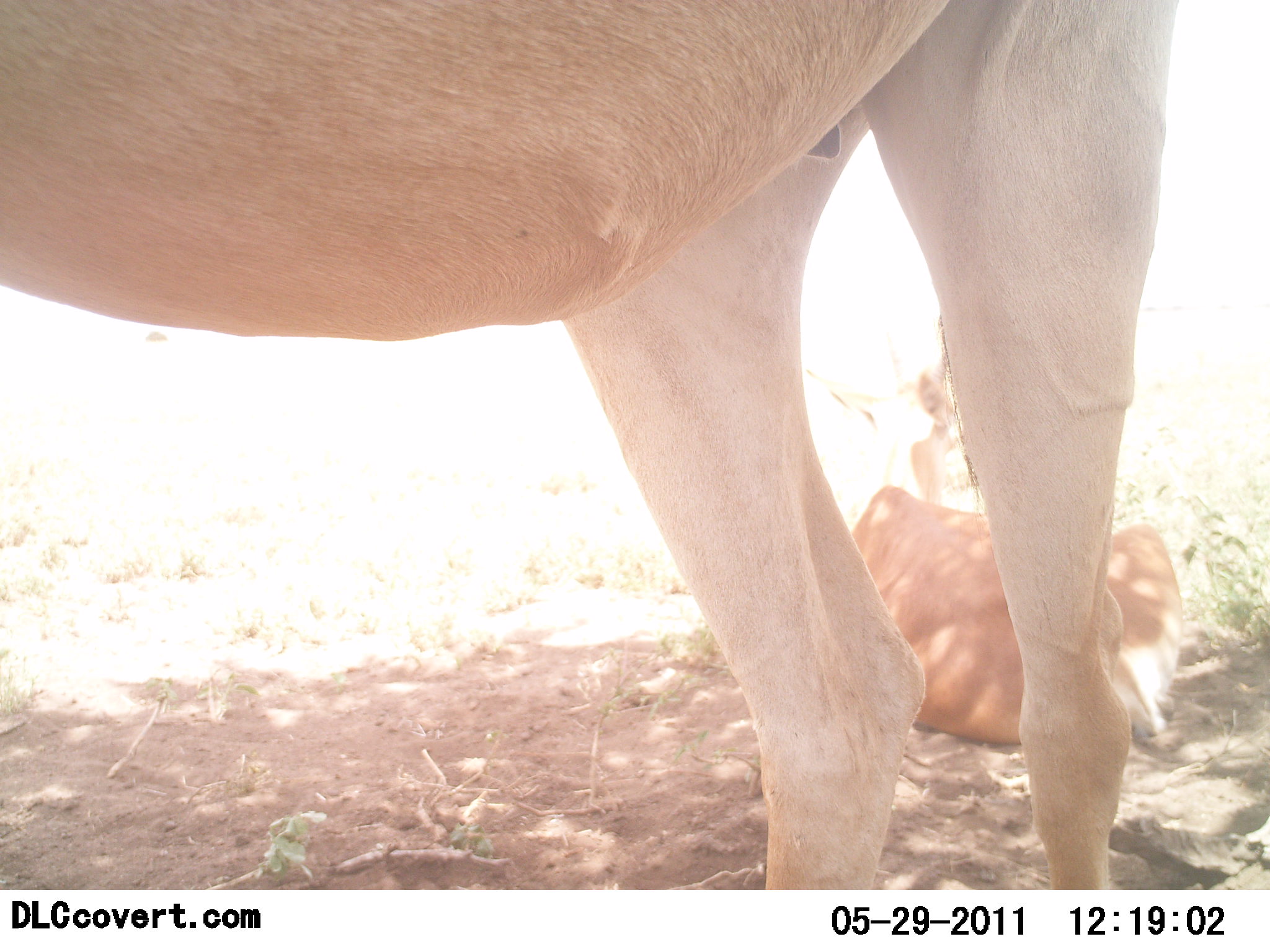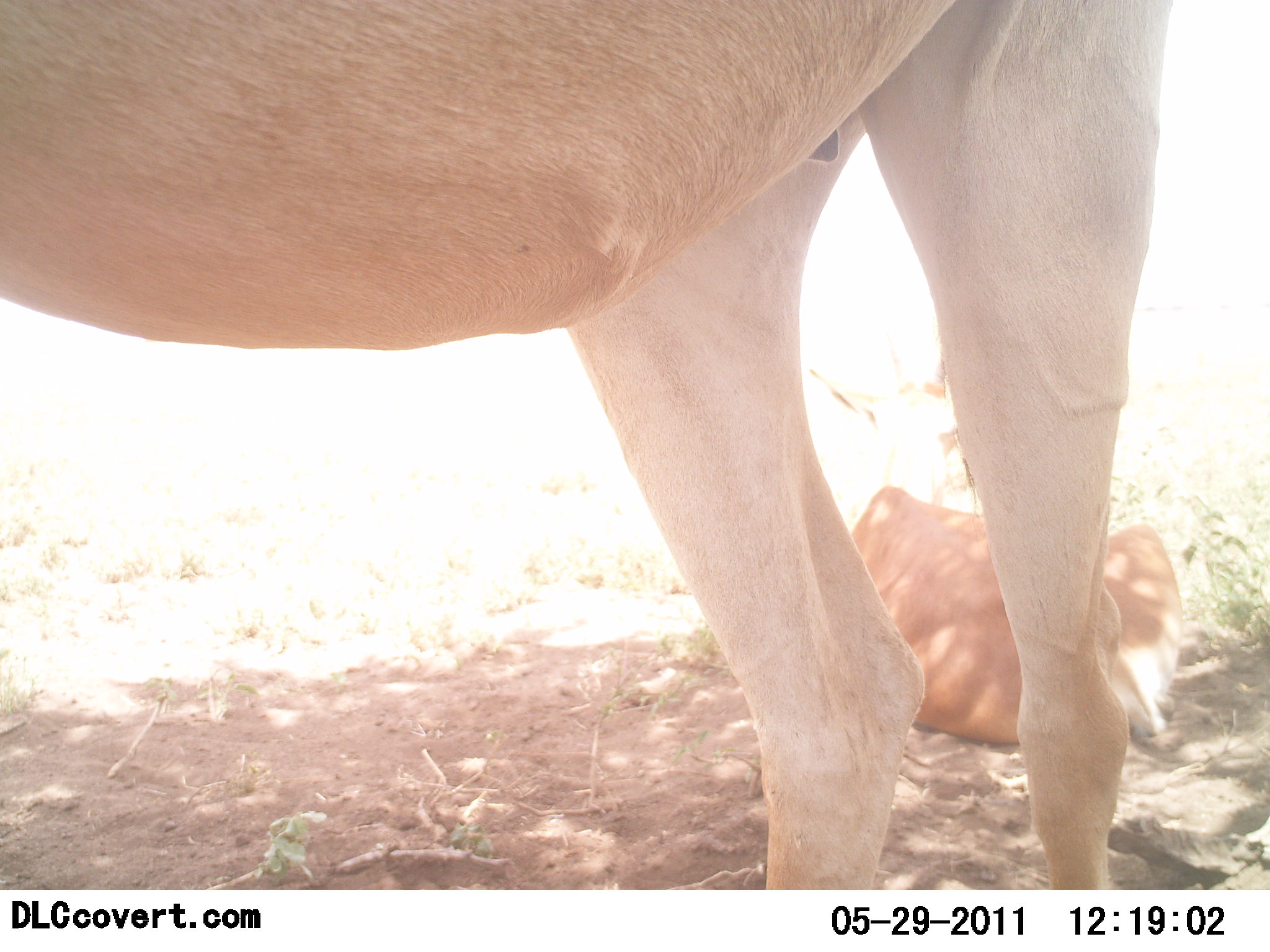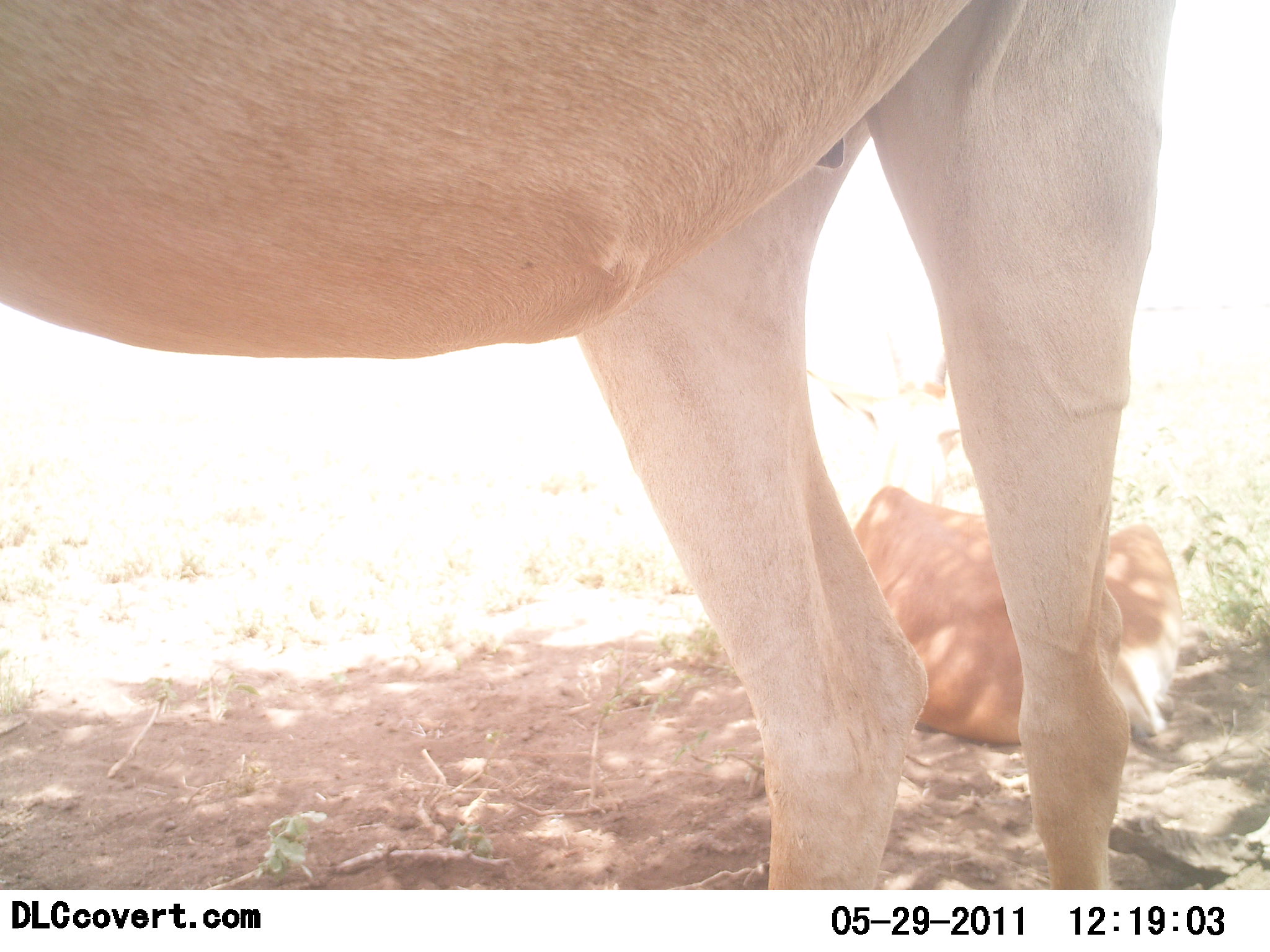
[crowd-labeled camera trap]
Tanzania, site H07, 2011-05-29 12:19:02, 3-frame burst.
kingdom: Animalia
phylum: Chordata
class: Mammalia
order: Artiodactyla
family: Bovidae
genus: Alcelaphus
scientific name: Alcelaphus buselaphus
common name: hartebeest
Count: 2.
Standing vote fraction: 88%.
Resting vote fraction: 100%.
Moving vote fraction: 0%.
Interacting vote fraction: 0%.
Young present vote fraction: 25%.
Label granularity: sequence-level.